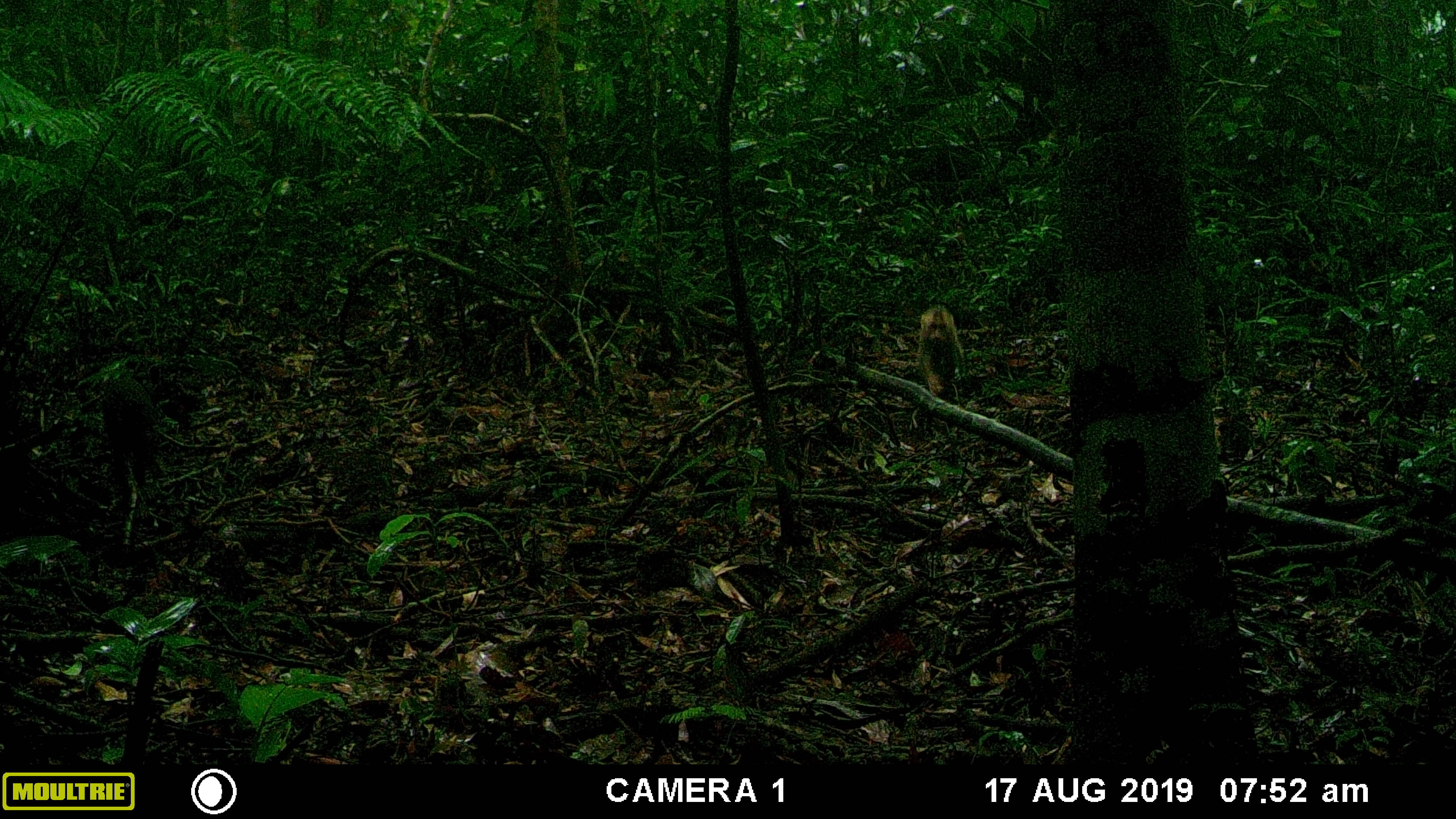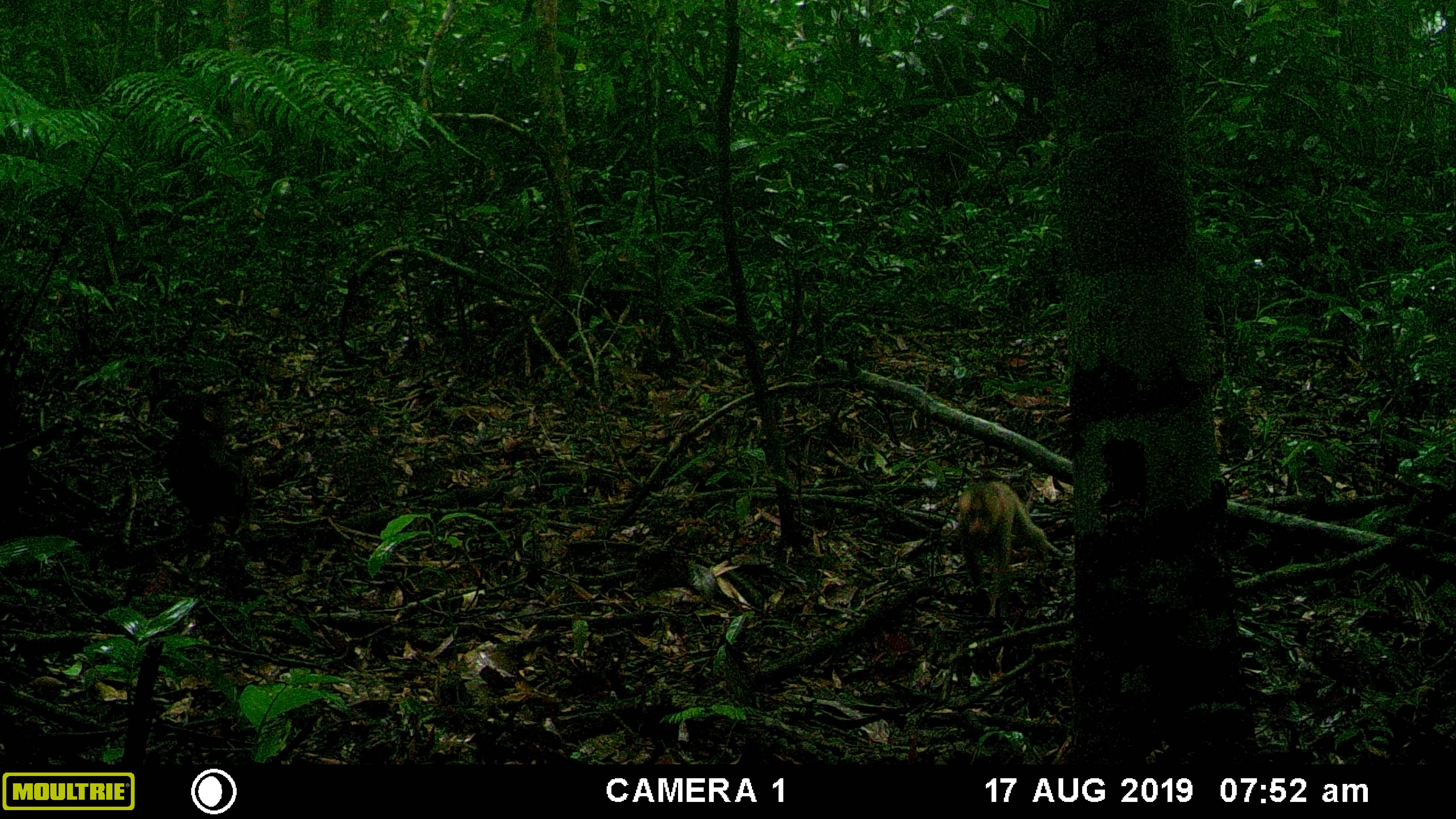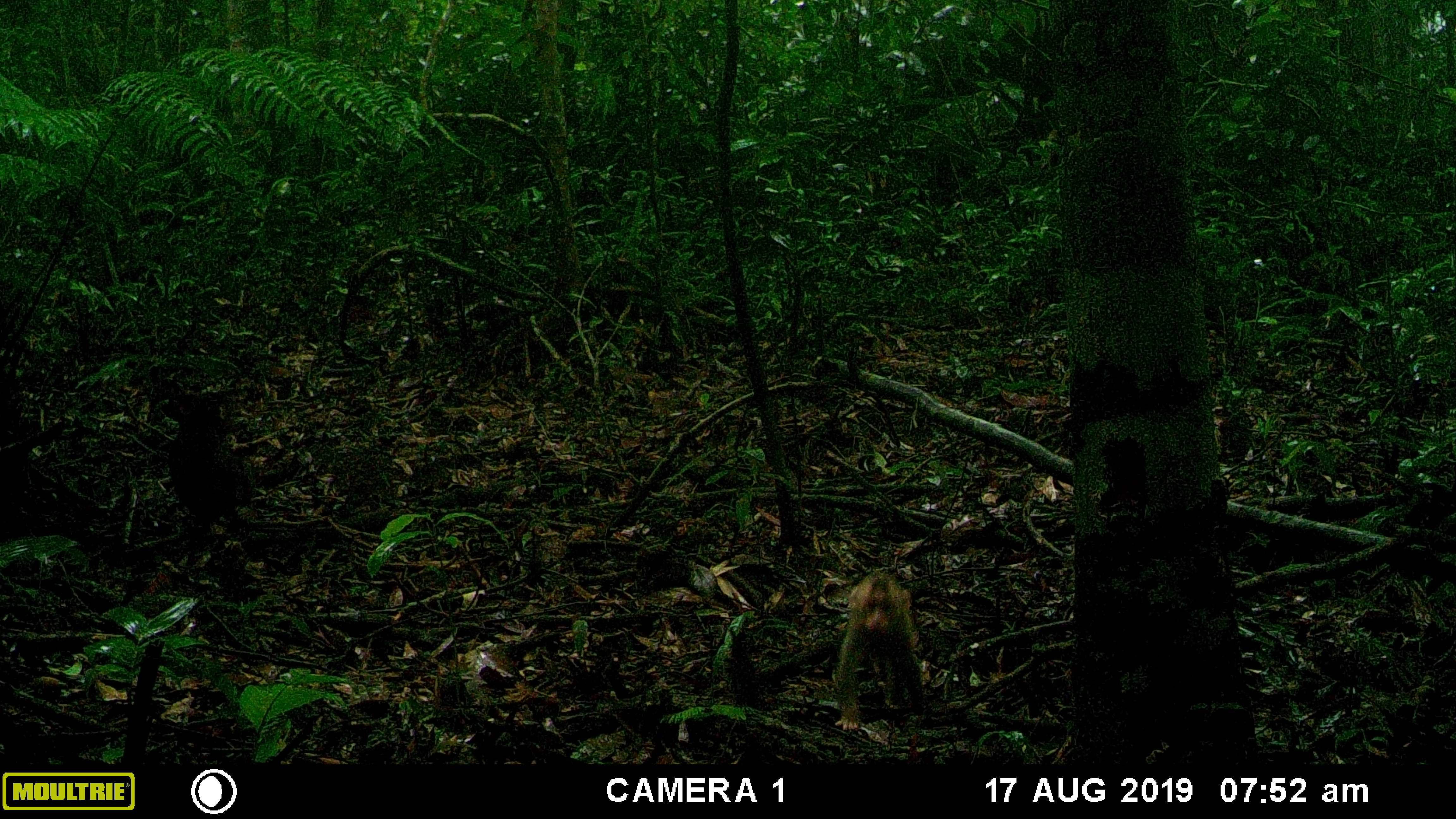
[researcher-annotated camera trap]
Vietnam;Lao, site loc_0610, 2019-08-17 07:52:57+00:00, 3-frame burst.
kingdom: Animalia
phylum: Chordata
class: Mammalia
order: Primates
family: Cercopithecidae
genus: Macaca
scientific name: Macaca arctoides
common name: stump-tailed macaque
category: stump tailed macaque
Stump tailed macaque (stump-tailed macaque) (Macaca arctoides). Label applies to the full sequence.